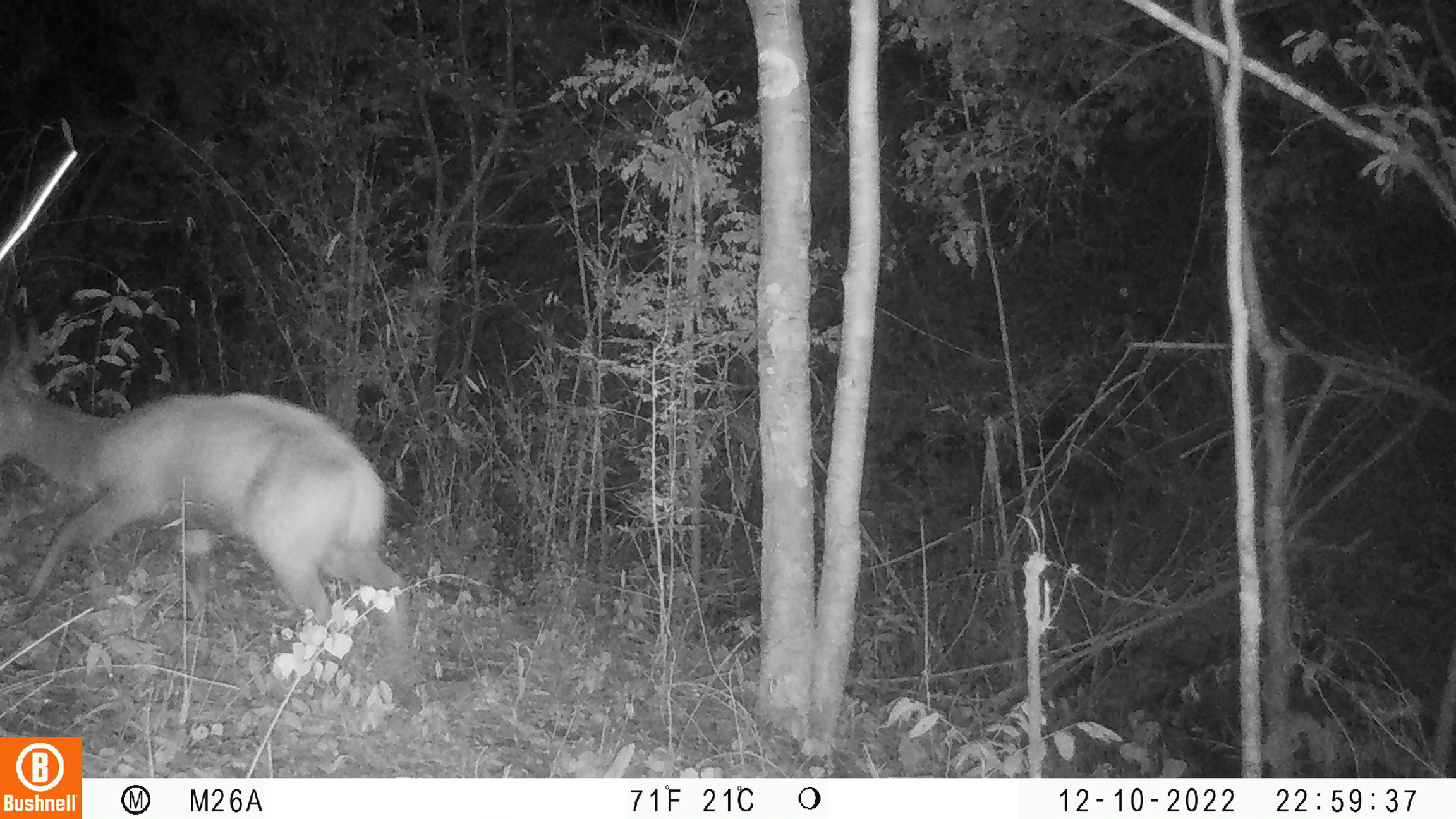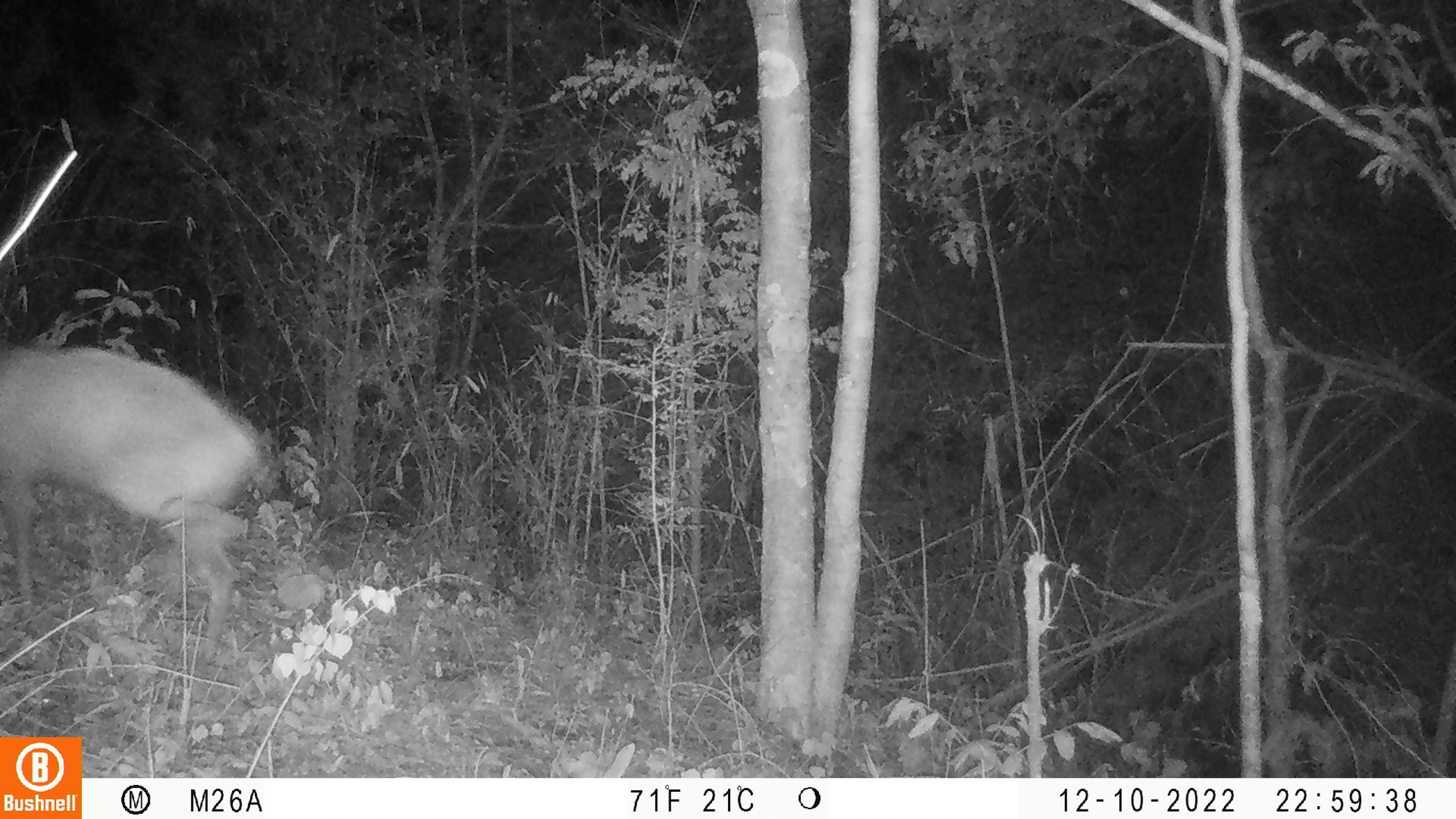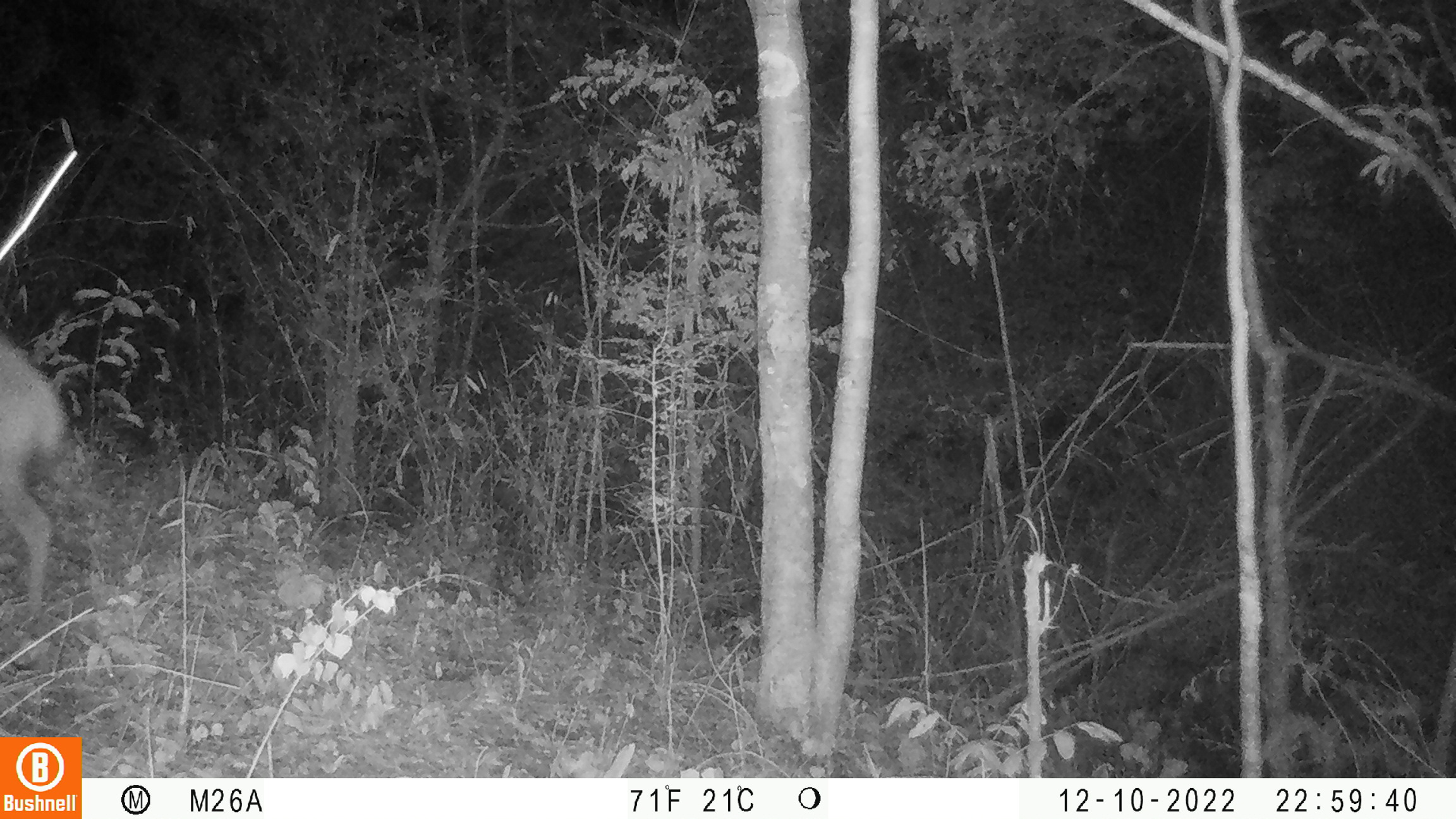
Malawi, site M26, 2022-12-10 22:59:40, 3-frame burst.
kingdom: Animalia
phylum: Chordata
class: Mammalia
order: Artiodactyla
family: Bovidae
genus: Tragelaphus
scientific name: Tragelaphus sylvaticus sylvaticus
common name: cape bushbuck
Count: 1.